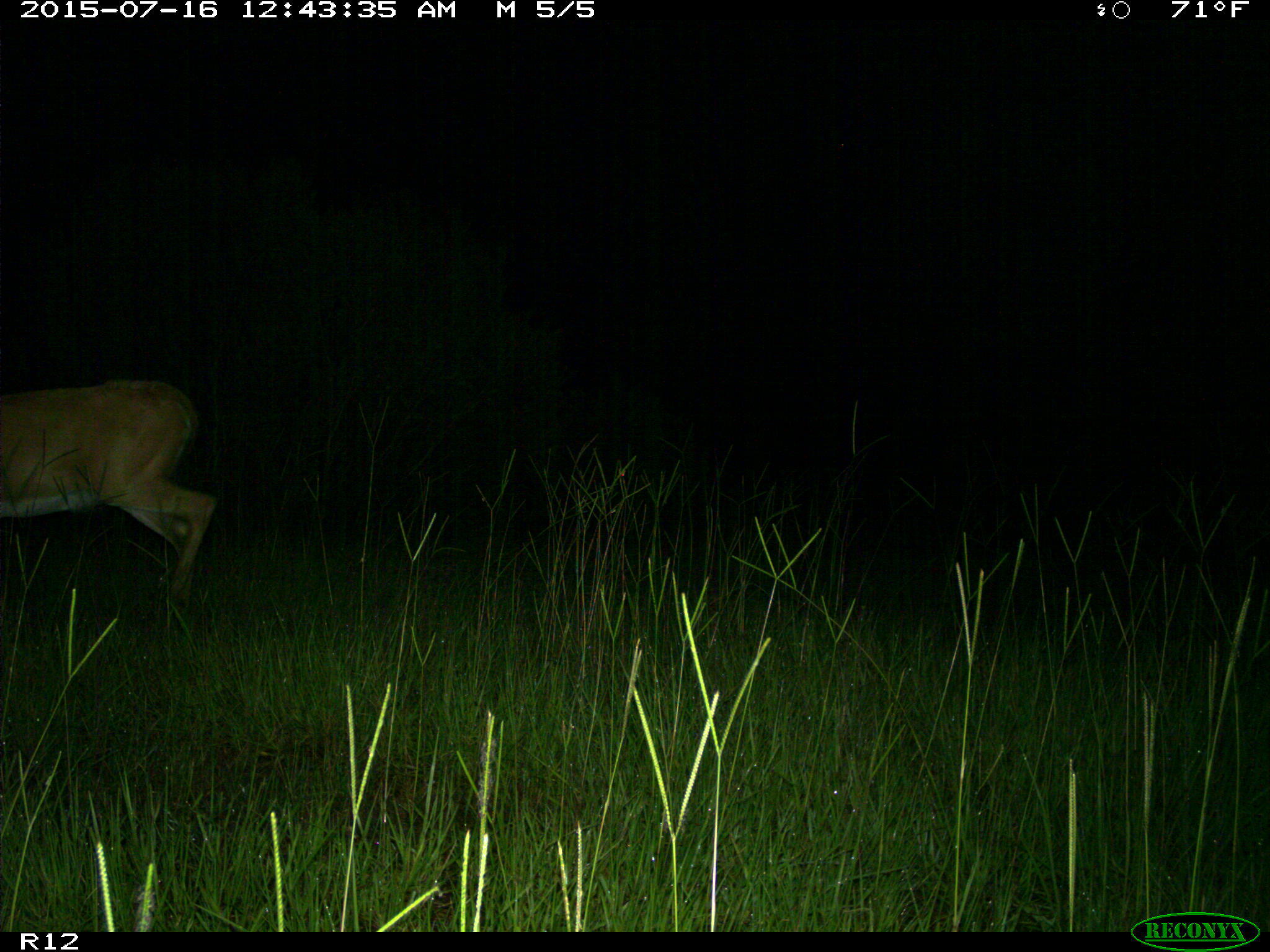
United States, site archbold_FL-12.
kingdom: Animalia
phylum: Chordata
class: Mammalia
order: Artiodactyla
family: Cervidae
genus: Odocoileus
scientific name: Odocoileus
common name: deer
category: unidentified deer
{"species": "unidentified deer (deer) (Odocoileus)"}